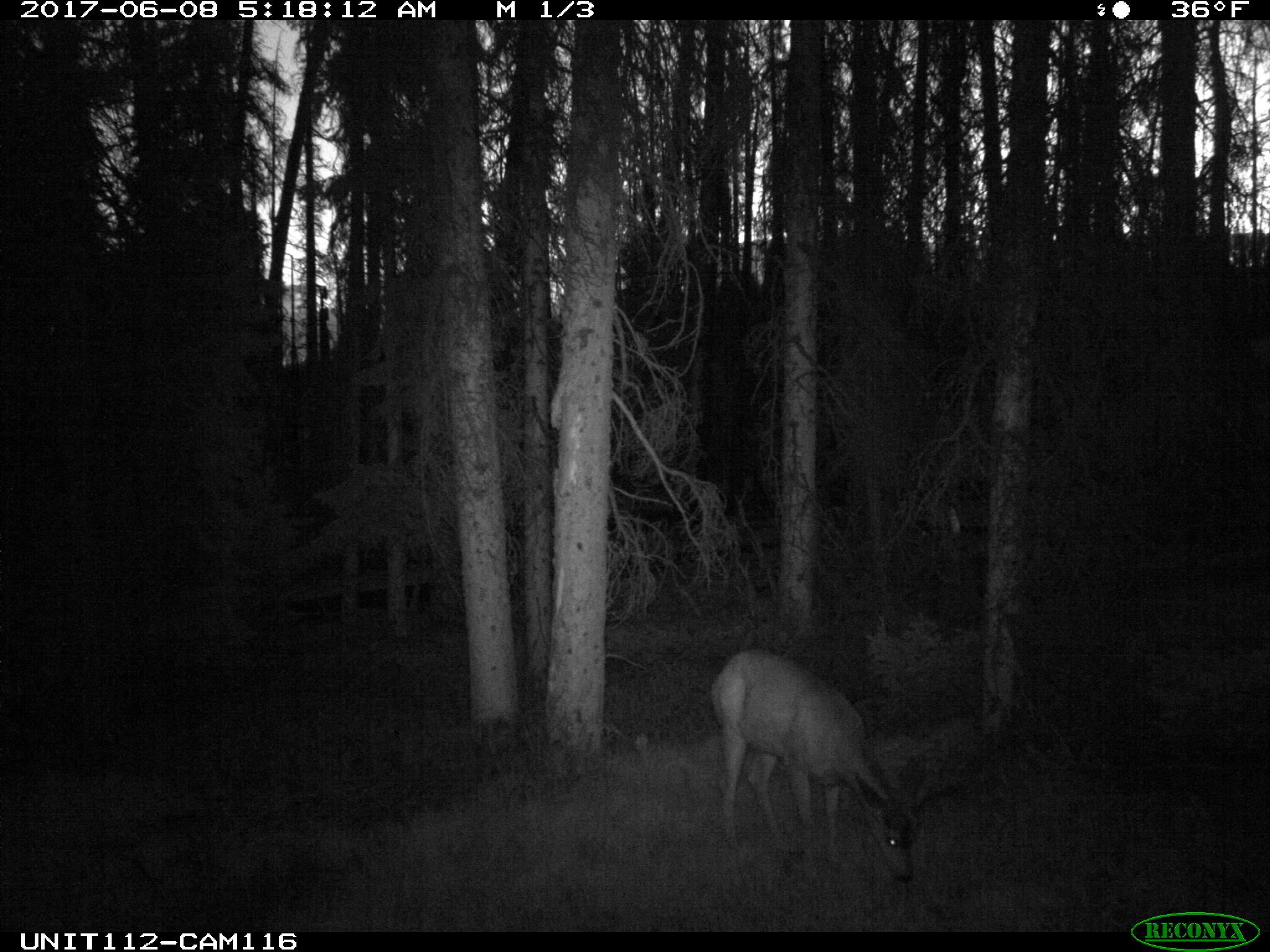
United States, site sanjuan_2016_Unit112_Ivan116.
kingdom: Animalia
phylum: Chordata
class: Mammalia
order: Artiodactyla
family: Cervidae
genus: Odocoileus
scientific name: Odocoileus hemionus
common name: mule deer